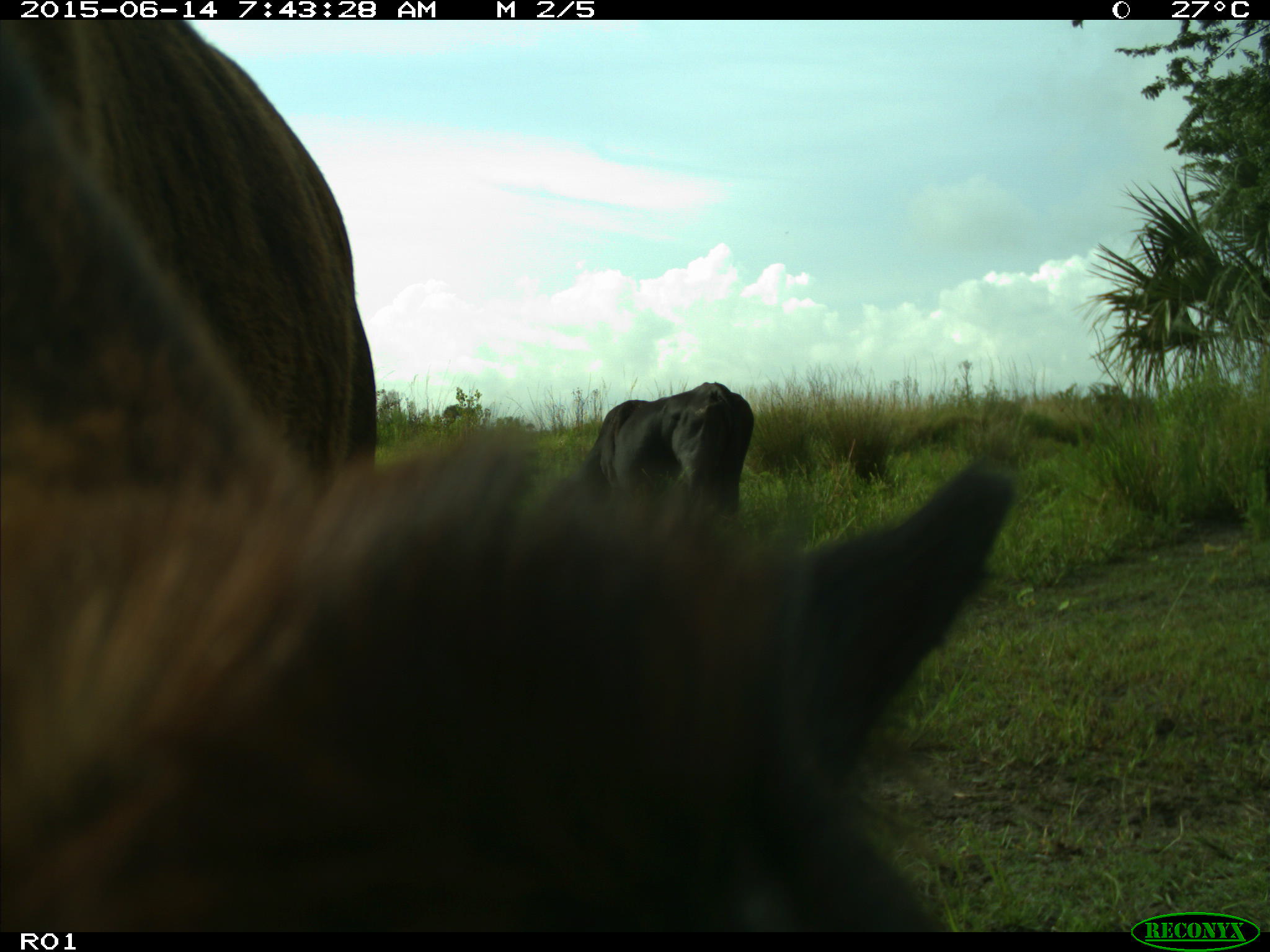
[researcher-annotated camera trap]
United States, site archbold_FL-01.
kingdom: Animalia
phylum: Chordata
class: Mammalia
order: Artiodactyla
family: Bovidae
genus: Bos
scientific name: Bos taurus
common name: domestic cow